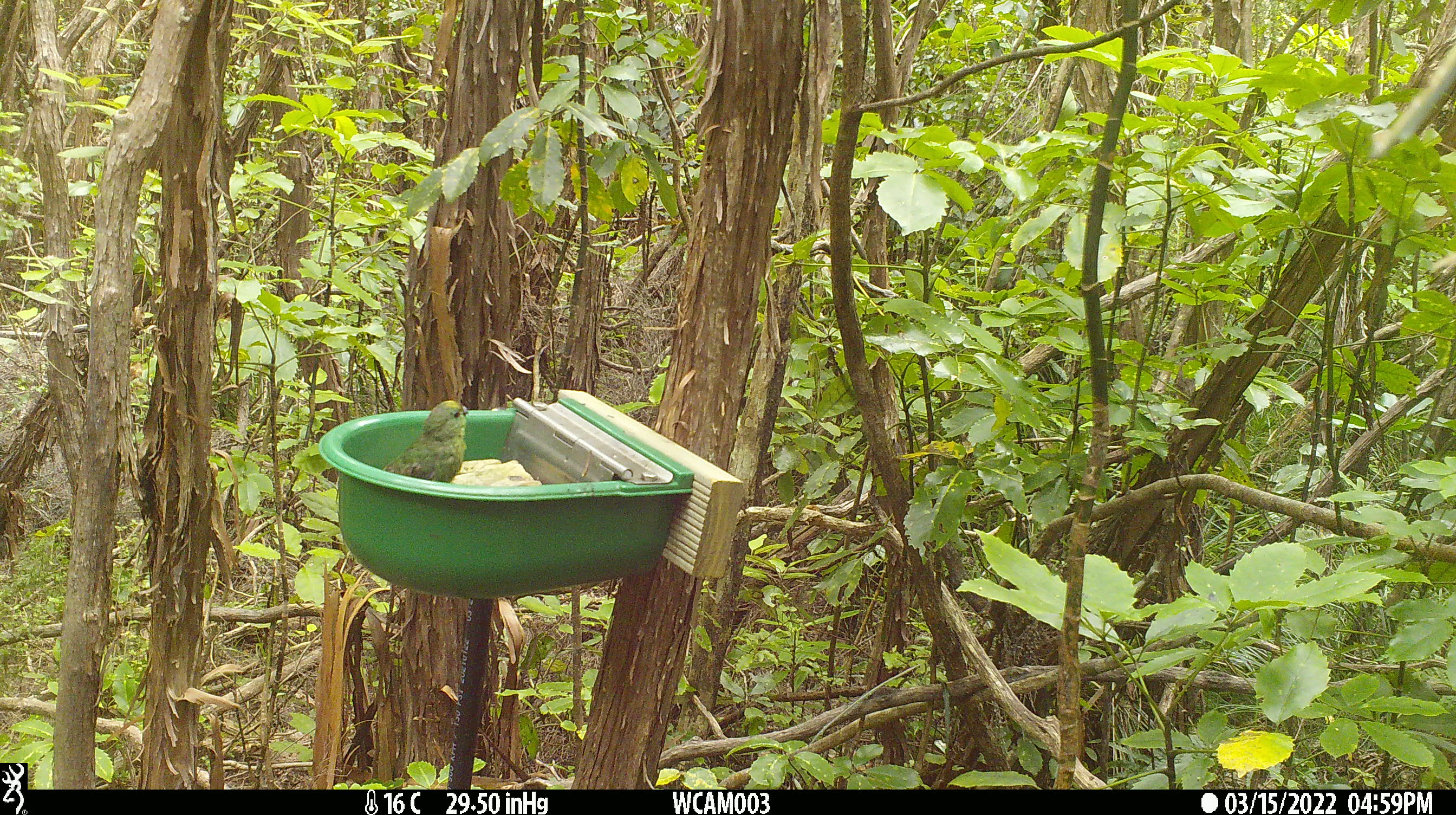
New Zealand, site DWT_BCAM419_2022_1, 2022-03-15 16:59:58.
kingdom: Animalia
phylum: Chordata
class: Aves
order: Psittaciformes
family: Psittaculidae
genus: Cyanoramphus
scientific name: Cyanoramphus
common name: parakeet